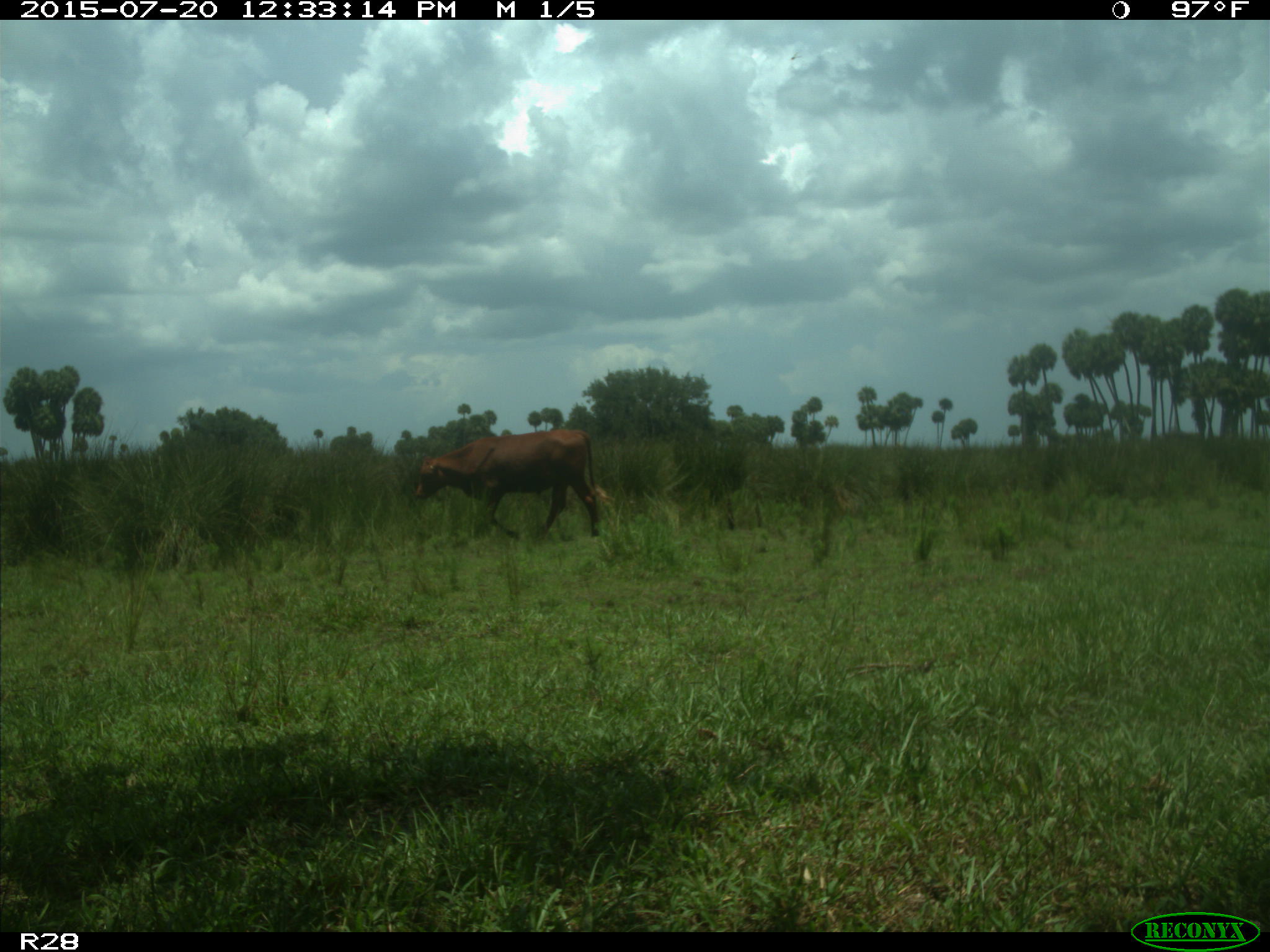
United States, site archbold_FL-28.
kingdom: Animalia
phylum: Chordata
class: Mammalia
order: Artiodactyla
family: Bovidae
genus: Bos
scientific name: Bos taurus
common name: domestic cow